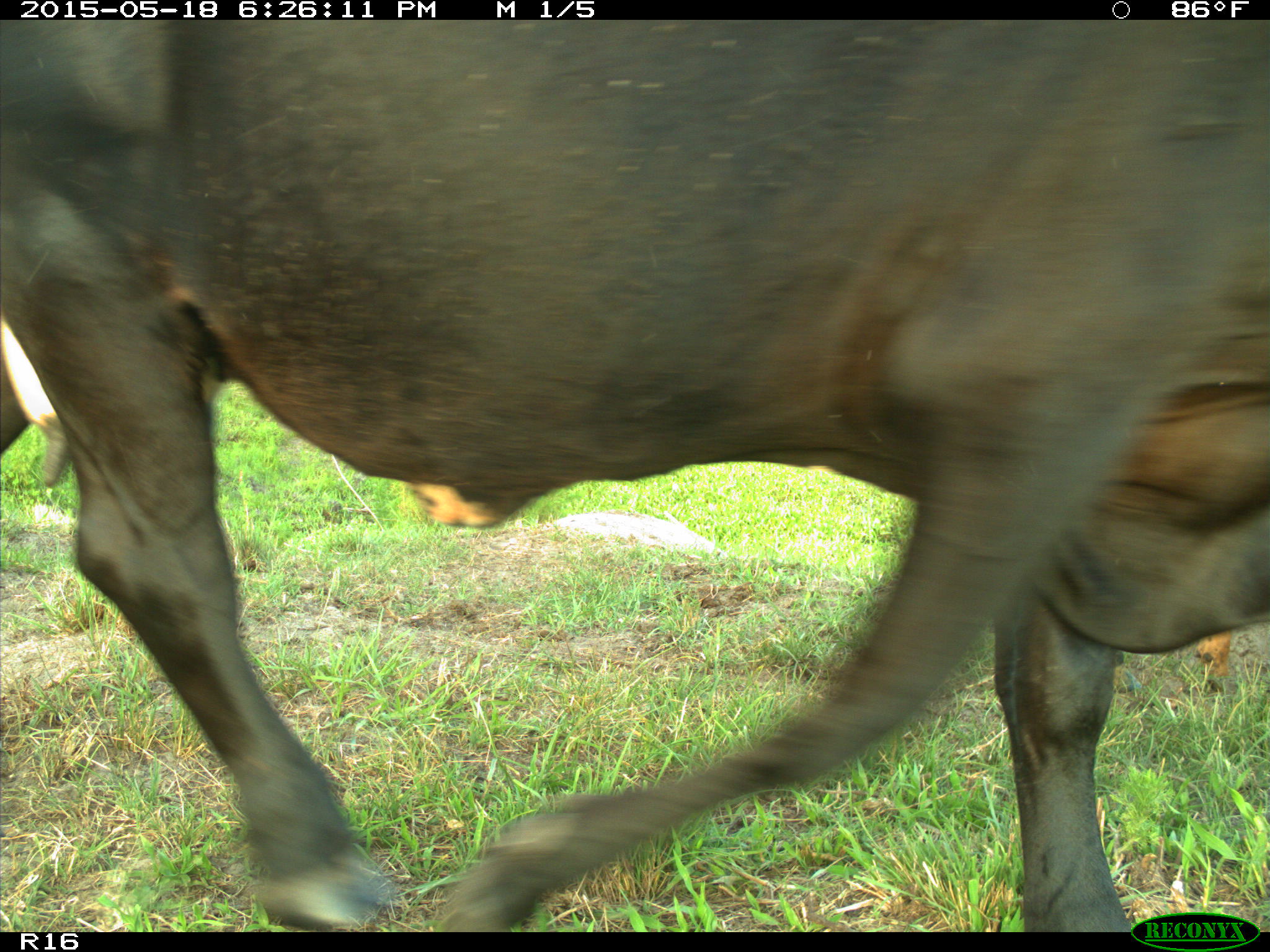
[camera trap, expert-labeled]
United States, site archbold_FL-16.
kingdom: Animalia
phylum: Chordata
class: Mammalia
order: Artiodactyla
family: Bovidae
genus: Bos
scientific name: Bos taurus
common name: domestic cow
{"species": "Bos taurus (domestic cow)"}